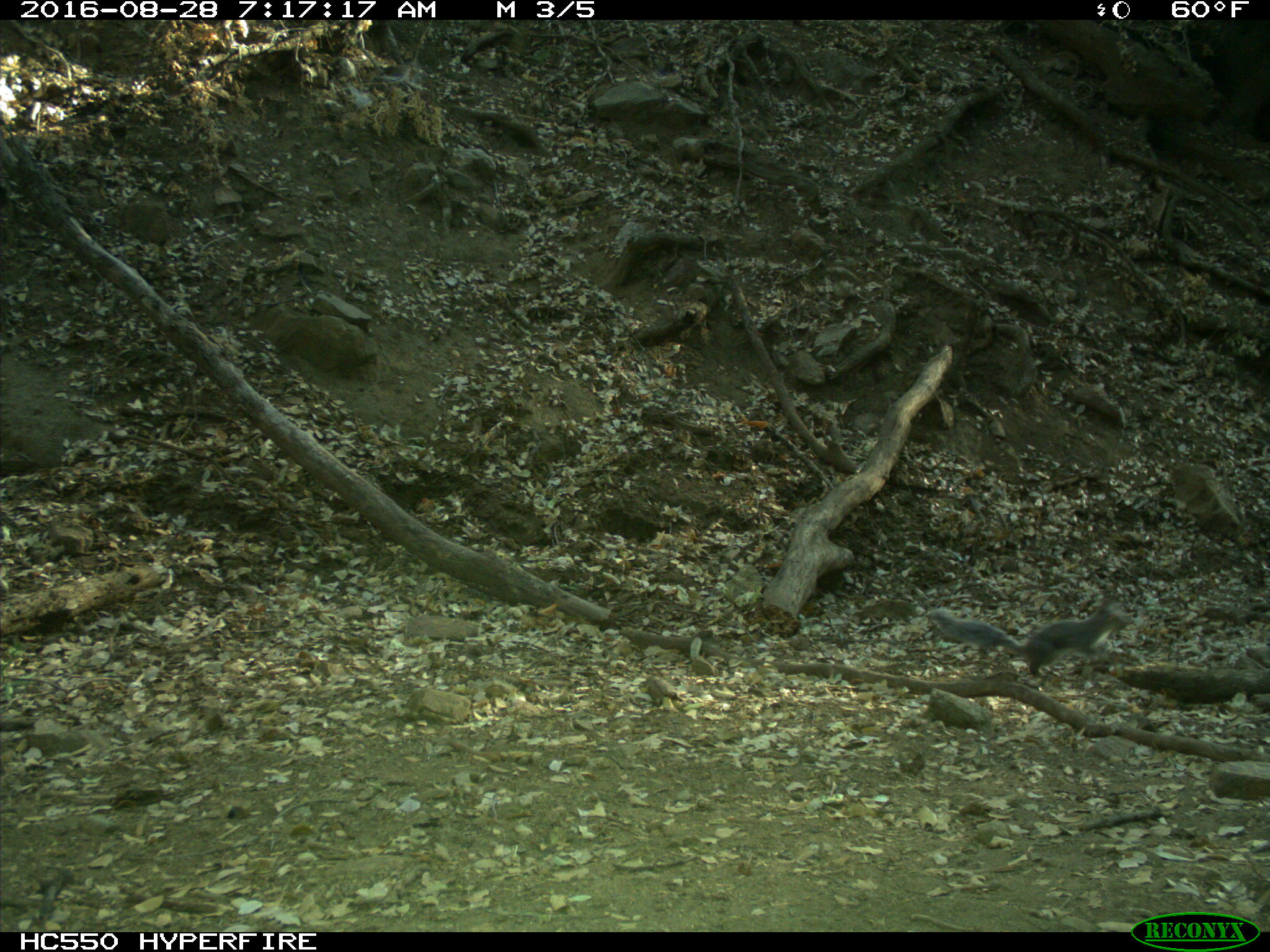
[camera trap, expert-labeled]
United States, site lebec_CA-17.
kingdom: Animalia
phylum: Chordata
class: Mammalia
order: Rodentia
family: Sciuridae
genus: Sciurus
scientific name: Sciurus carolinensis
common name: eastern gray squirrel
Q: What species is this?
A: Sciurus carolinensis (eastern gray squirrel).